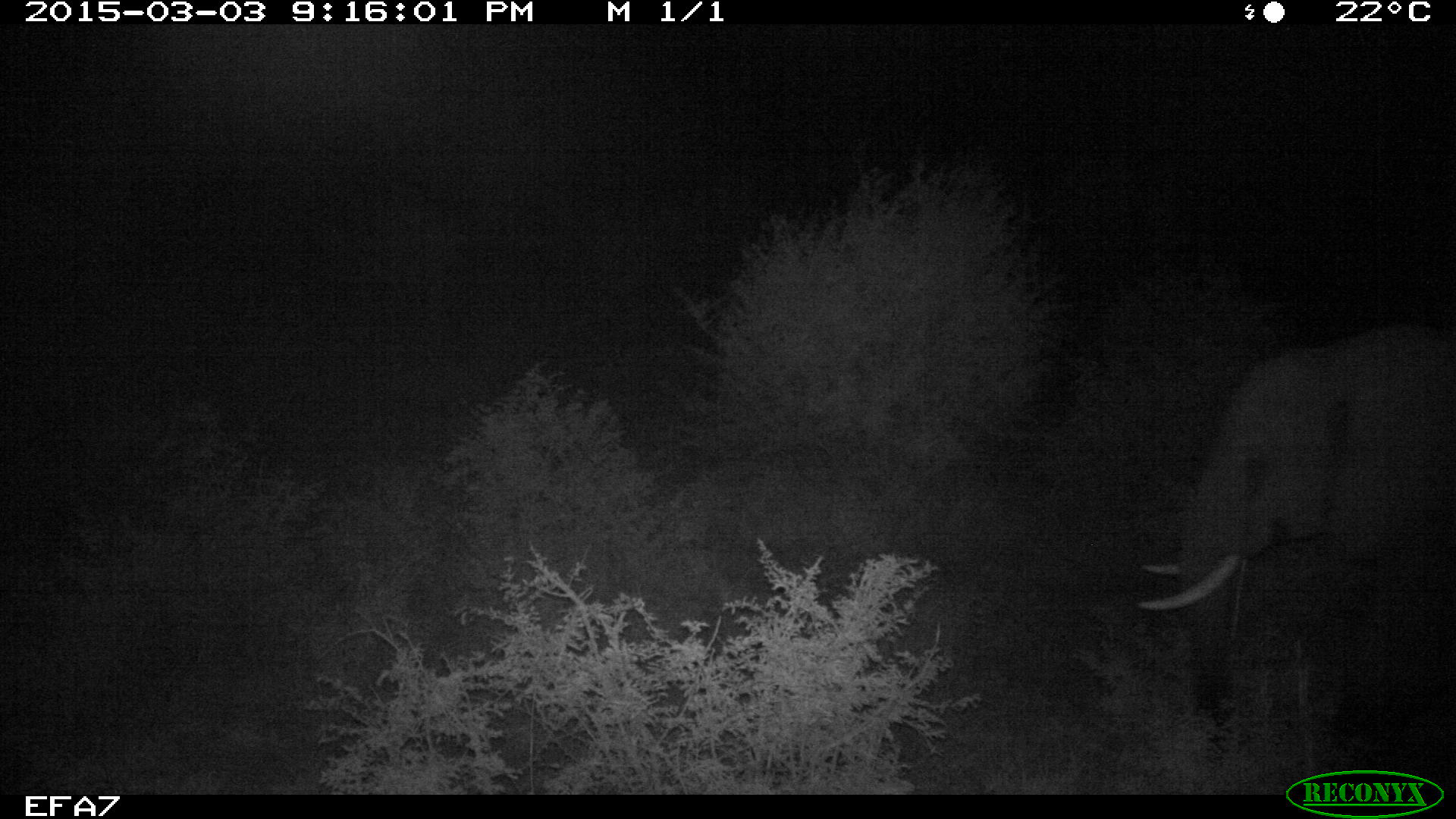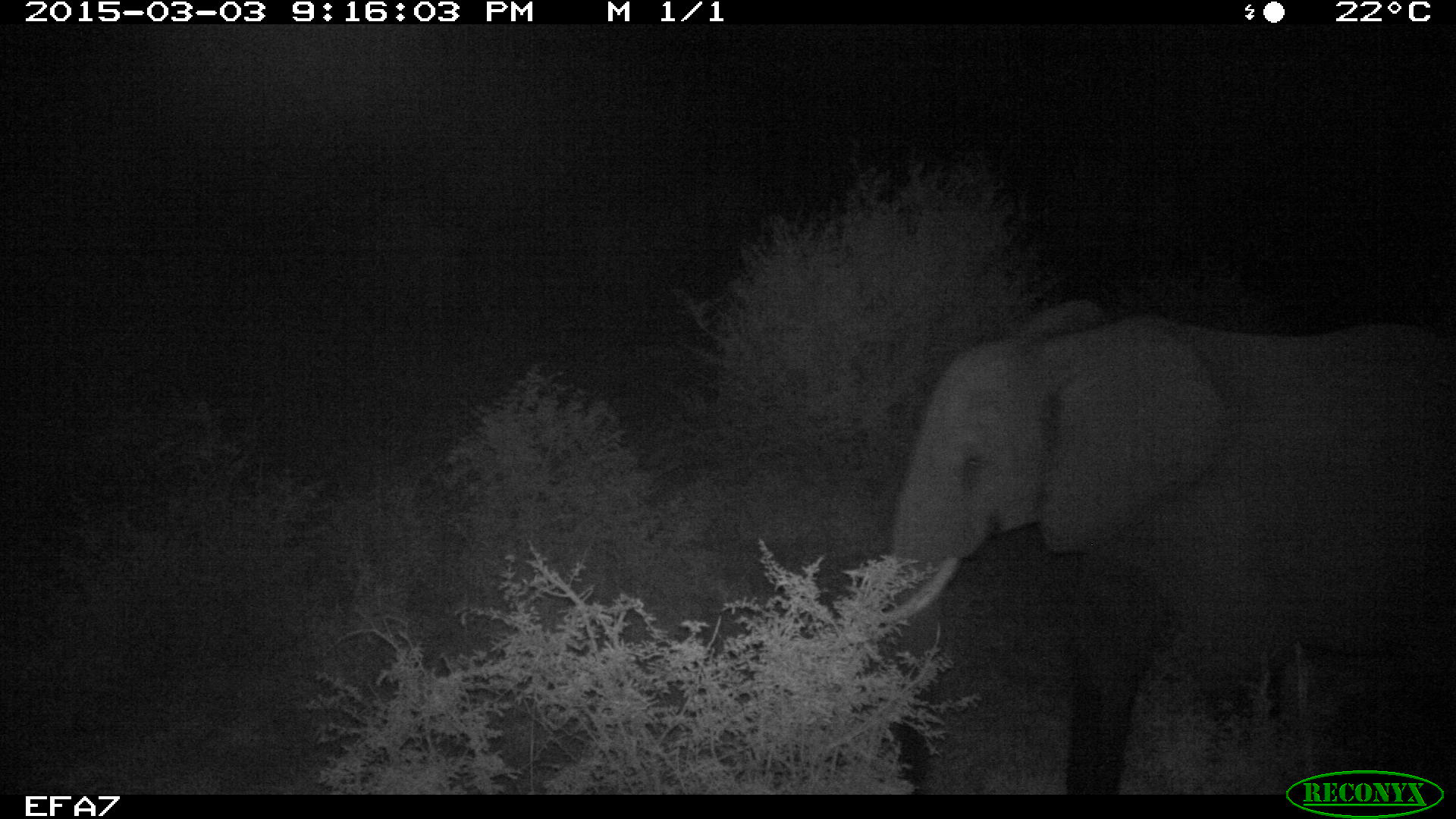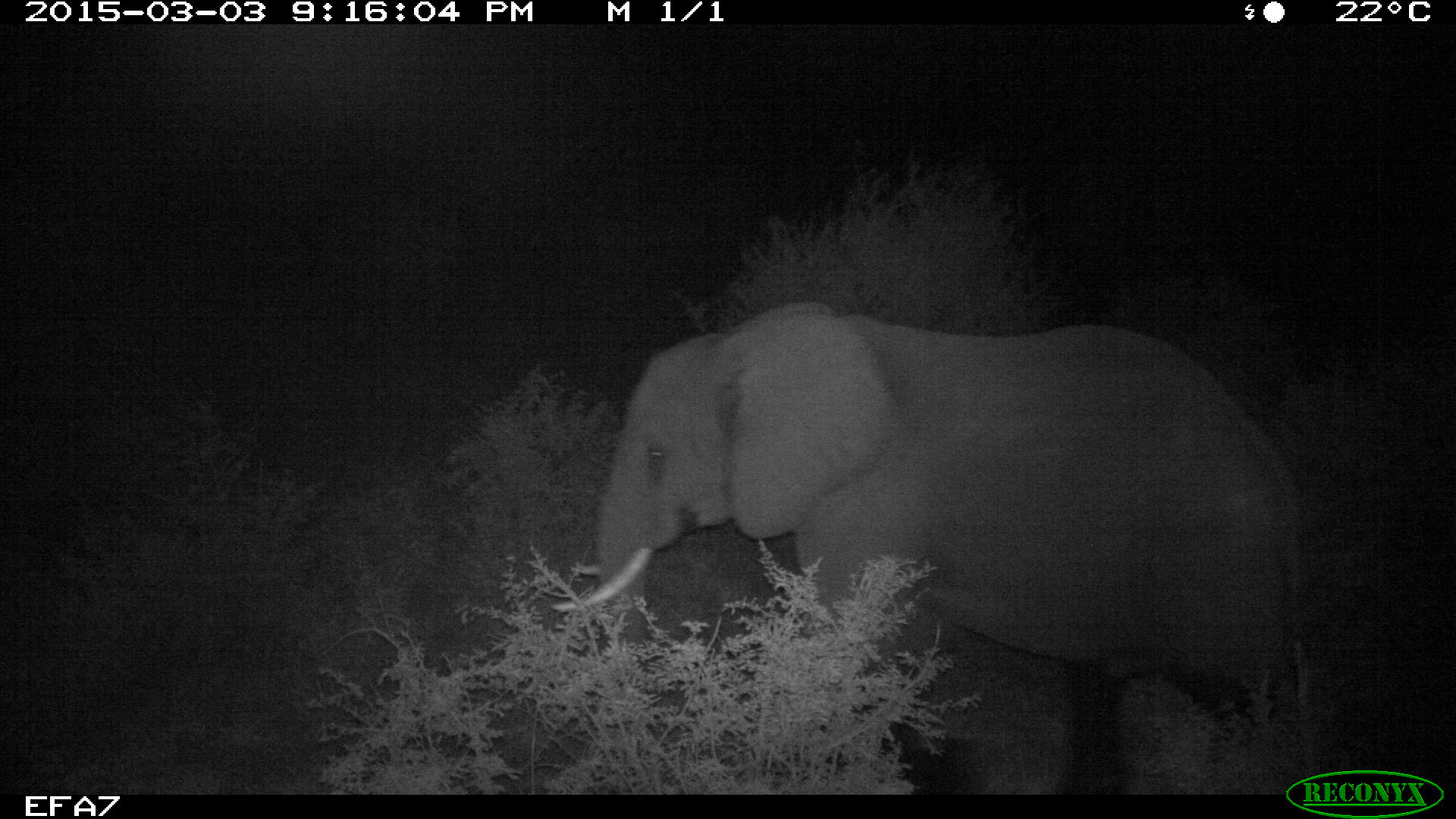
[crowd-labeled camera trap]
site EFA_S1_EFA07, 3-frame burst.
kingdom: Animalia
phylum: Chordata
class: Mammalia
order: Proboscidea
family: Elephantidae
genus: Loxodonta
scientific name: Loxodonta africana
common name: african bush elephant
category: elephant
Elephant (african bush elephant) (Loxodonta africana), count 1. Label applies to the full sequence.